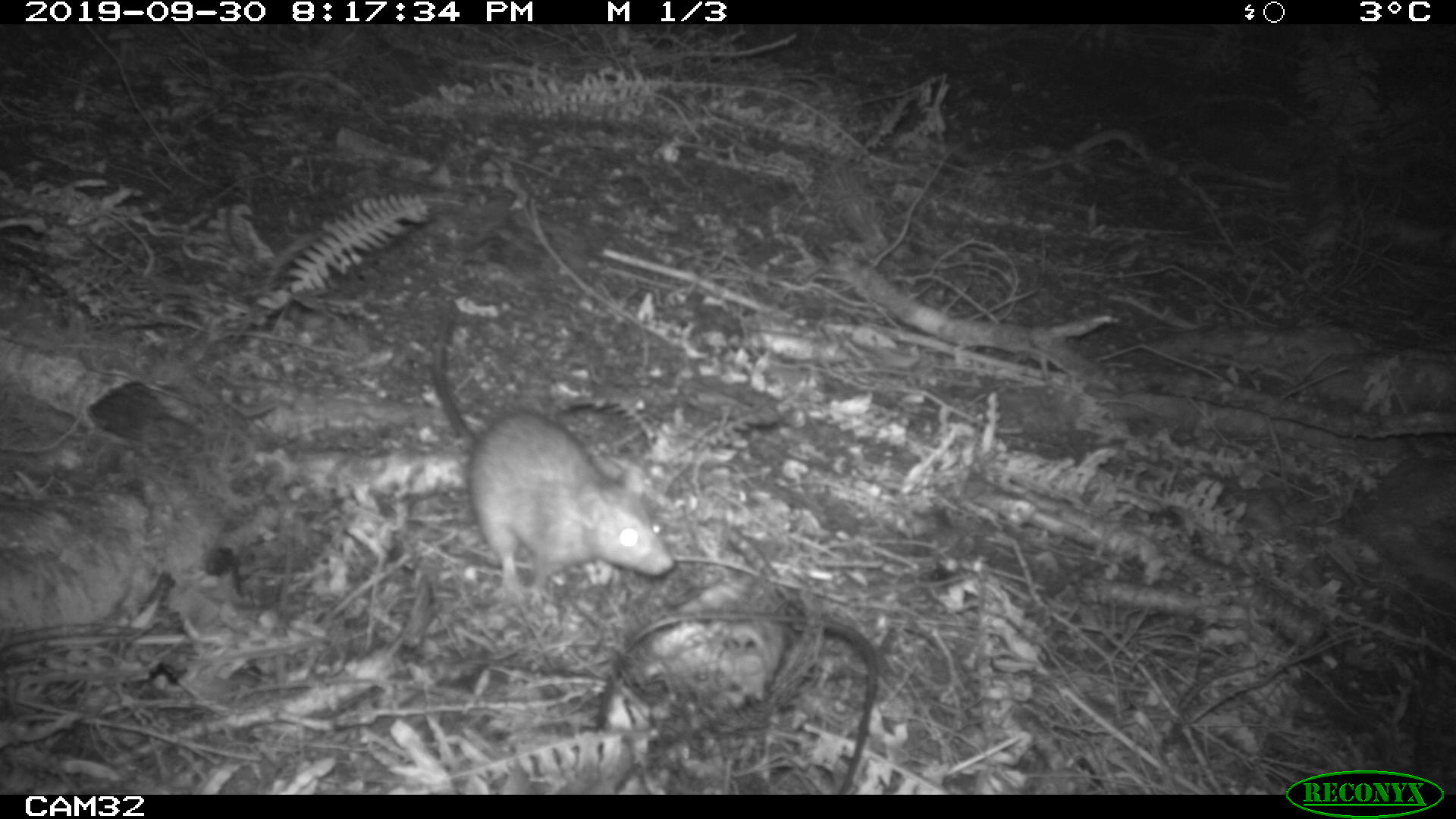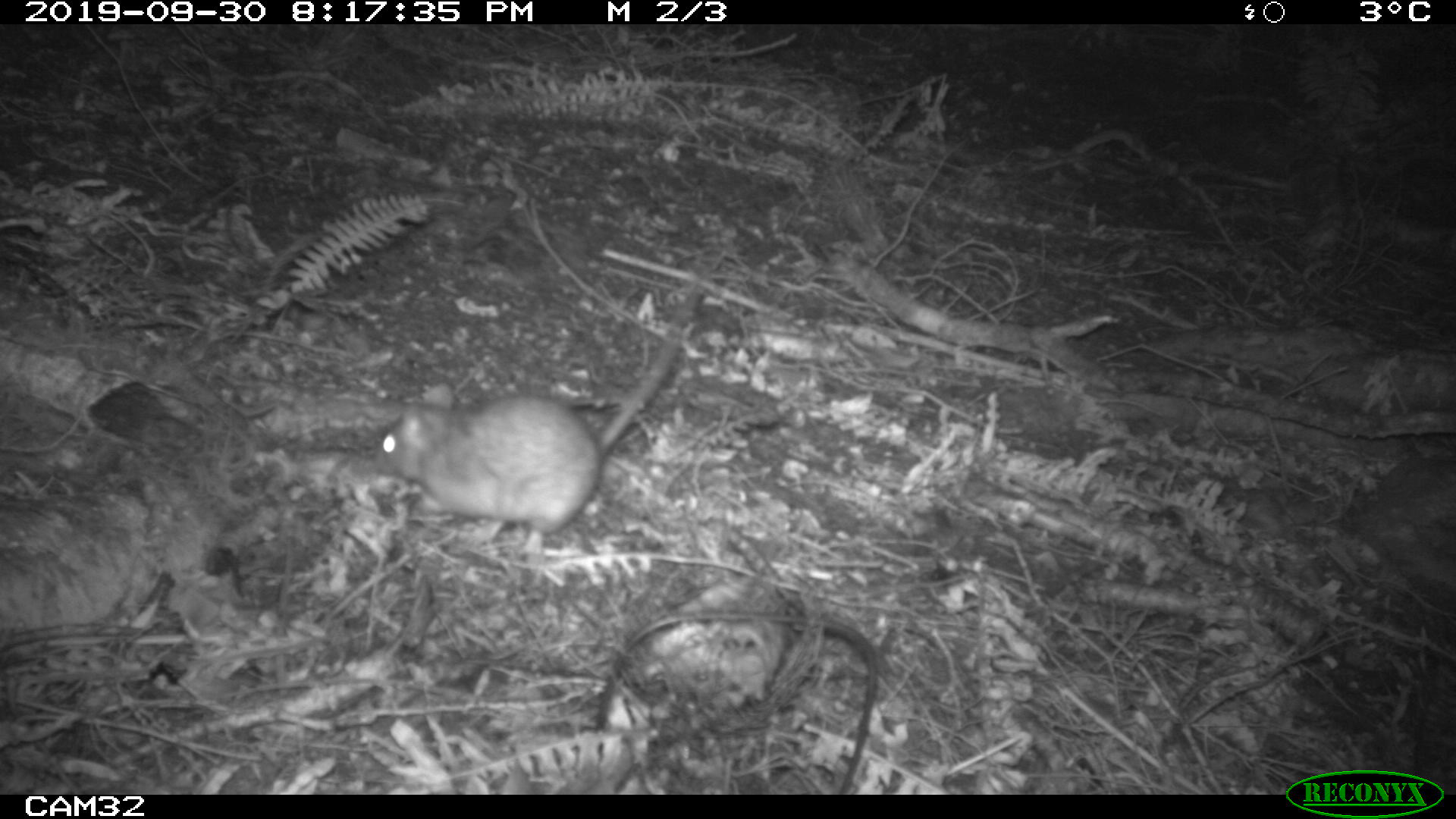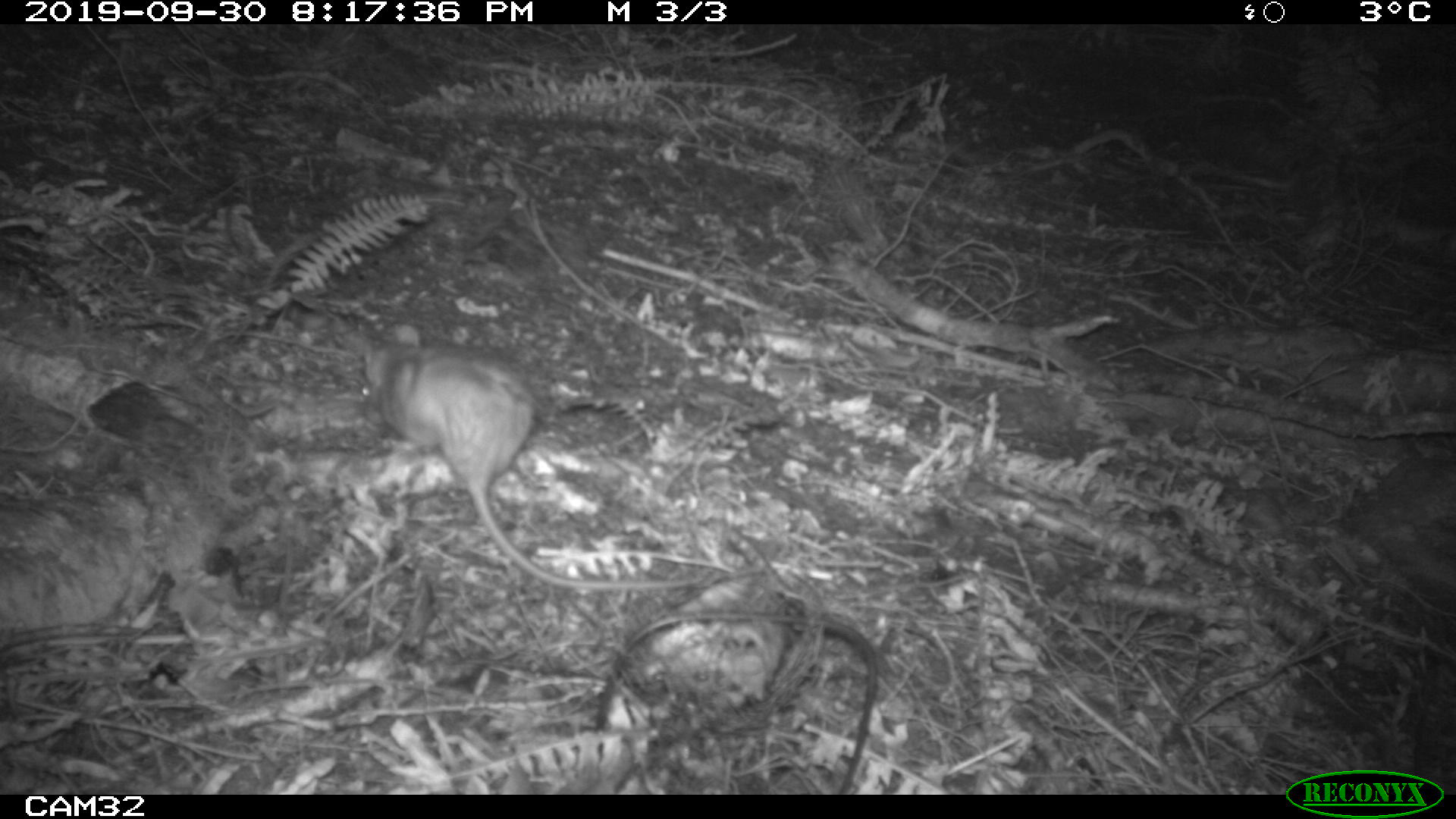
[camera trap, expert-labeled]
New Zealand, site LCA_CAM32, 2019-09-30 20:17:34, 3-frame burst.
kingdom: Animalia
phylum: Chordata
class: Mammalia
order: Rodentia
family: Muridae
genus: Rattus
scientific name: Rattus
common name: rat